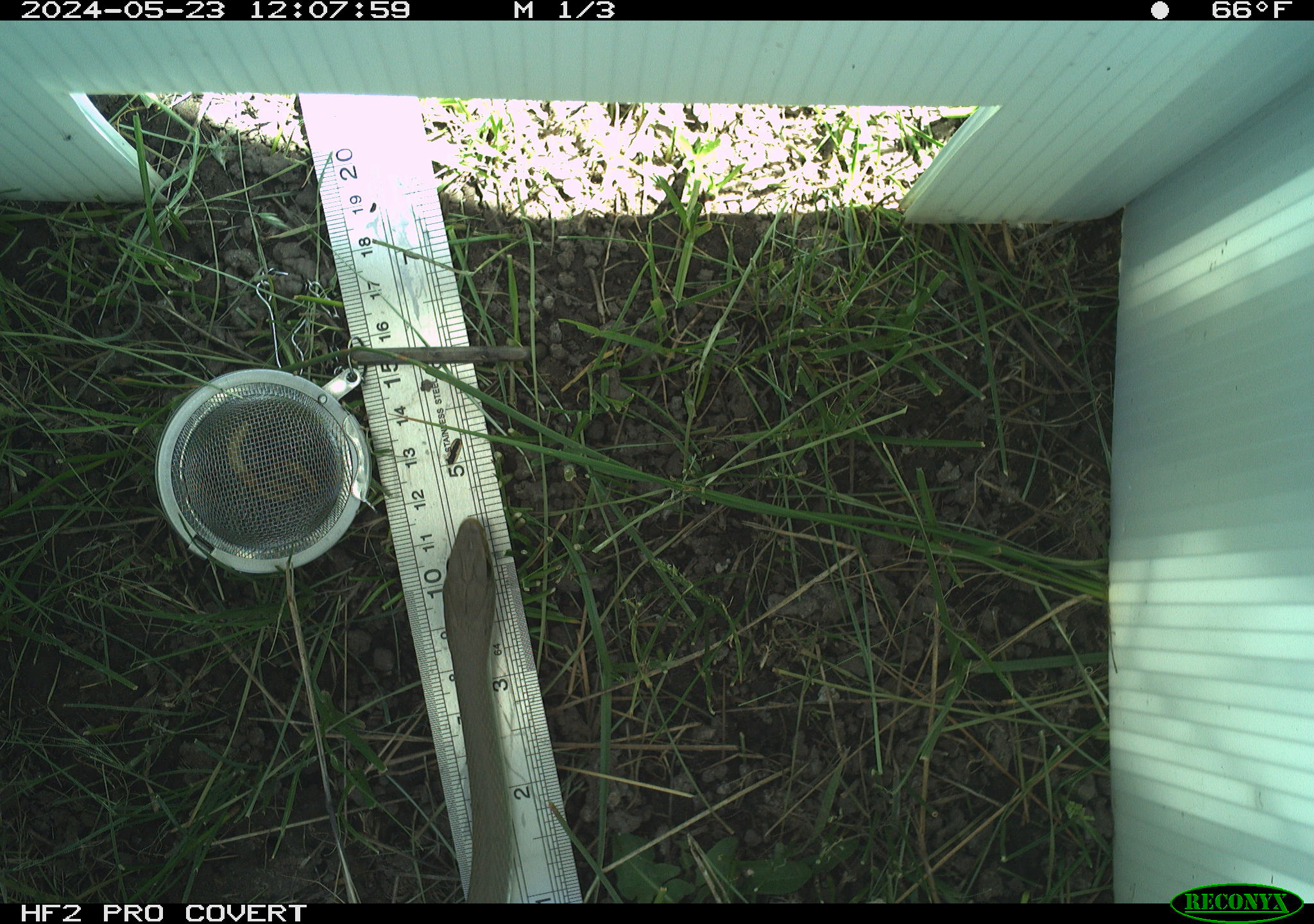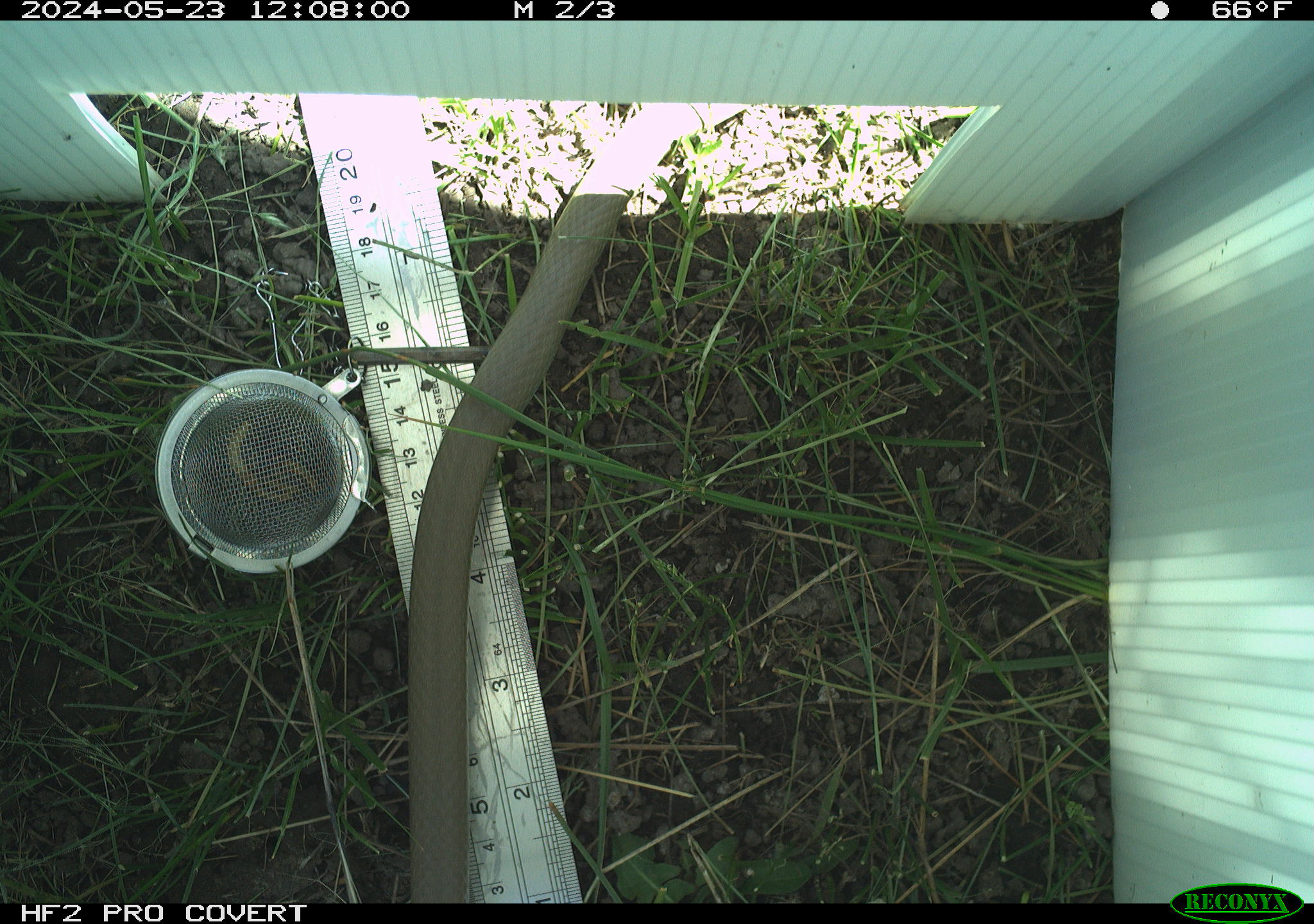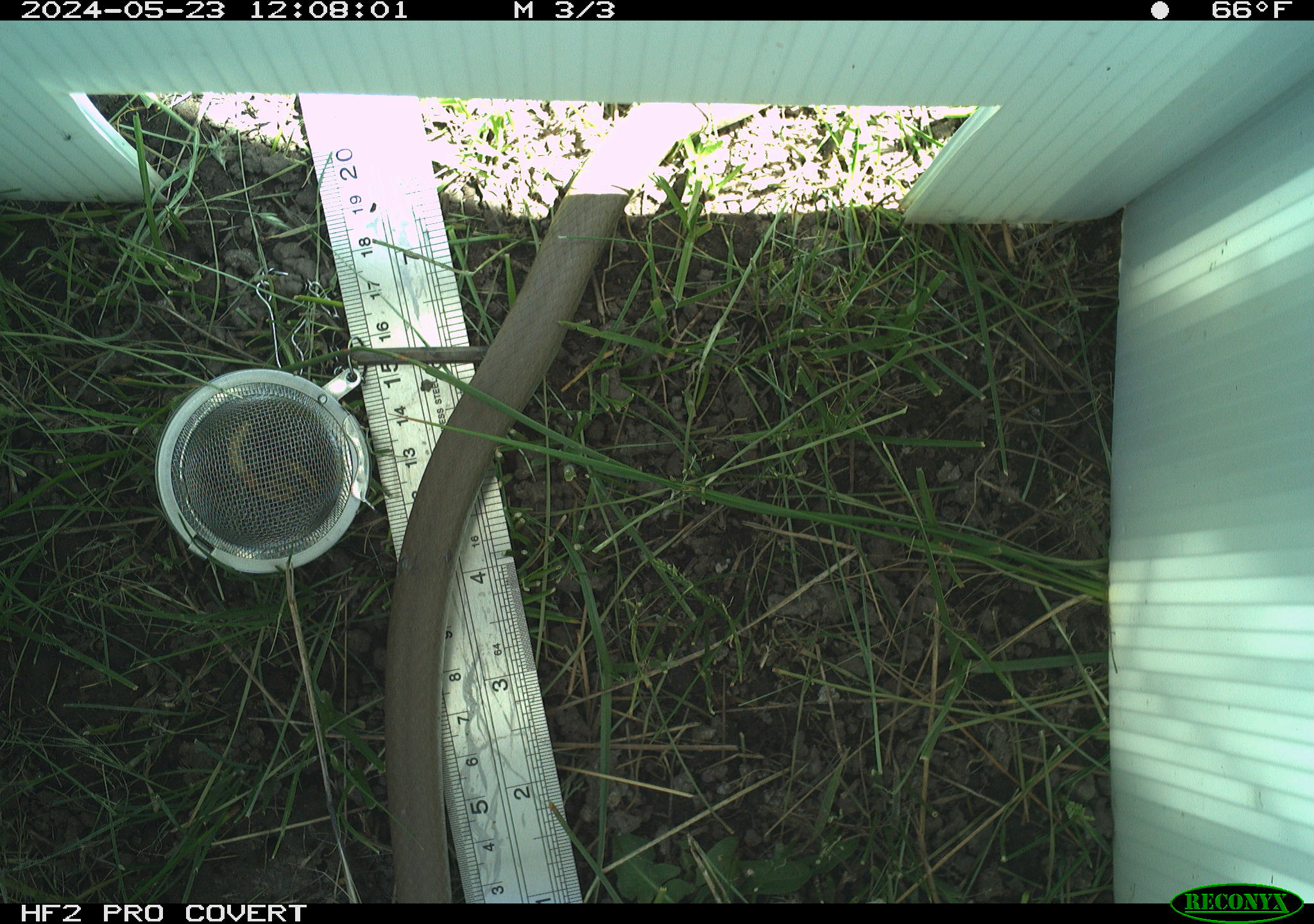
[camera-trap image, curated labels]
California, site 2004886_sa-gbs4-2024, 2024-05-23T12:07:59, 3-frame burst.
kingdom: Animalia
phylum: Chordata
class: Reptilia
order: Squamata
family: Colubridae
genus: Coluber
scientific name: Coluber constrictor mormon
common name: western yellow-bellied racer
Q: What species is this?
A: Western yellow-bellied racer (Coluber constrictor mormon).